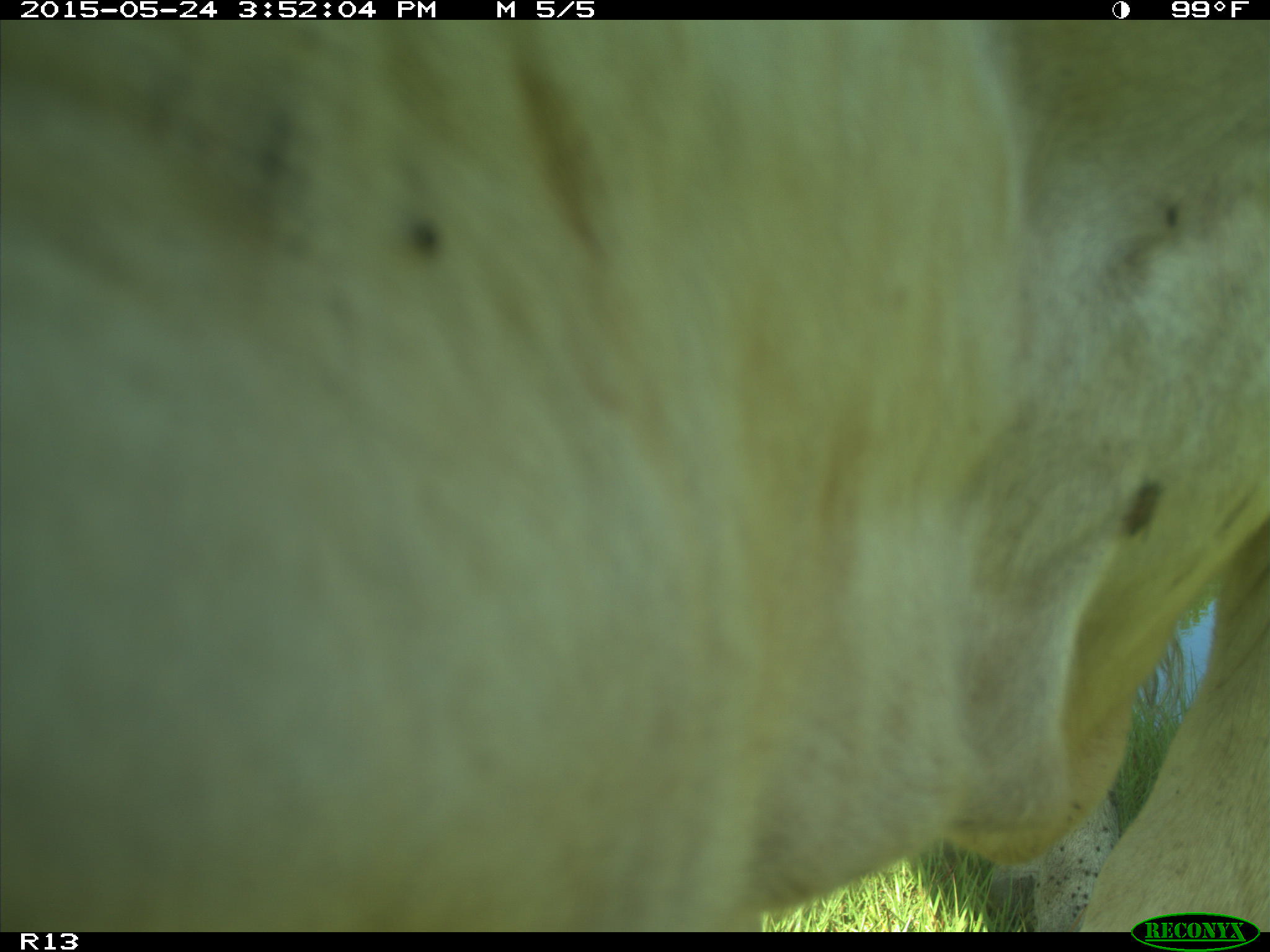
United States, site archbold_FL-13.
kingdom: Animalia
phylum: Chordata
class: Mammalia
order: Artiodactyla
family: Bovidae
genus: Bos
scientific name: Bos taurus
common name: domestic cow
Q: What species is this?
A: Bos taurus (domestic cow).